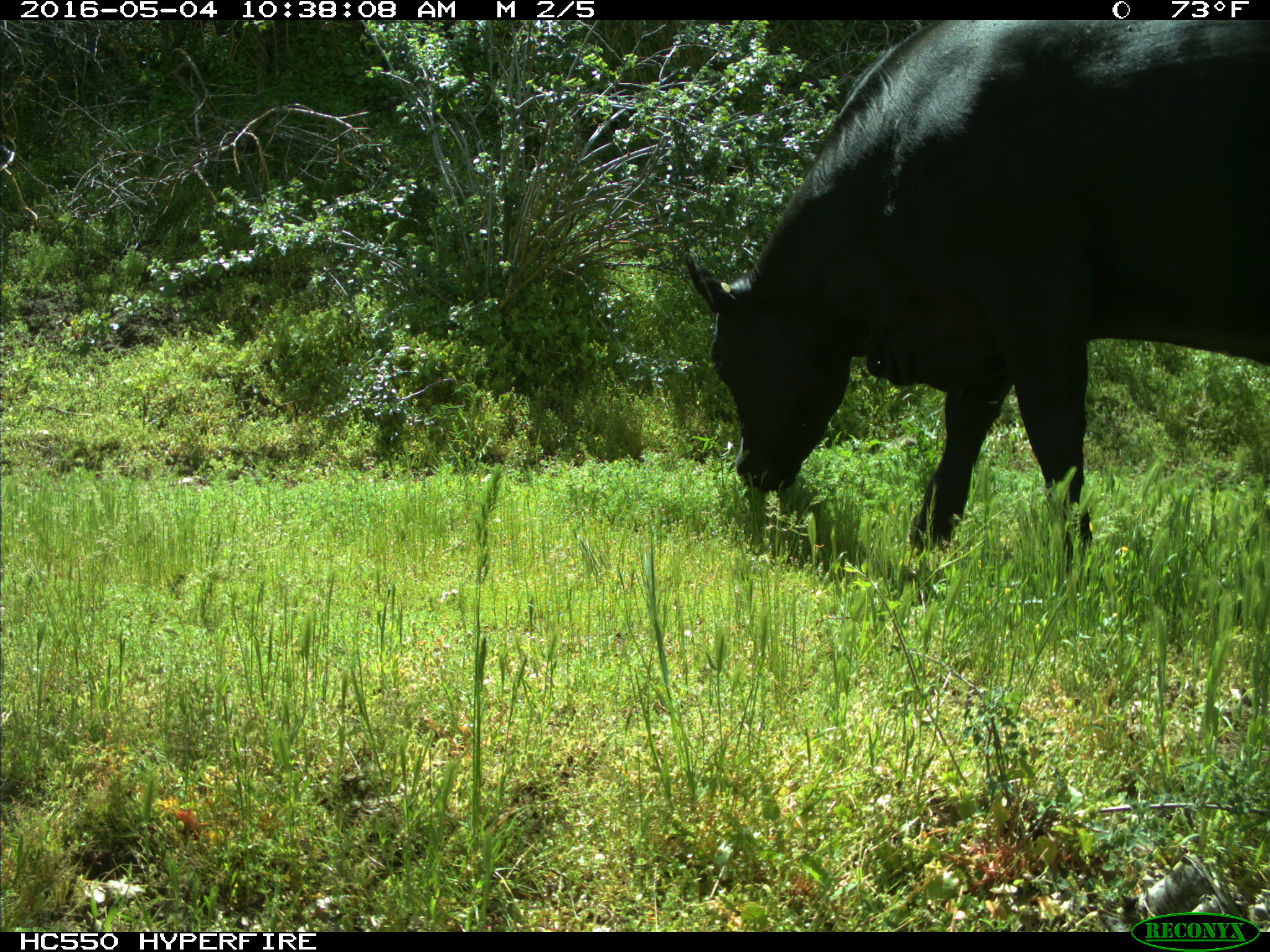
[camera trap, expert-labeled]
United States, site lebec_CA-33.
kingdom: Animalia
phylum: Chordata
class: Mammalia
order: Artiodactyla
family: Bovidae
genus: Bos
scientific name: Bos taurus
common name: domestic cow